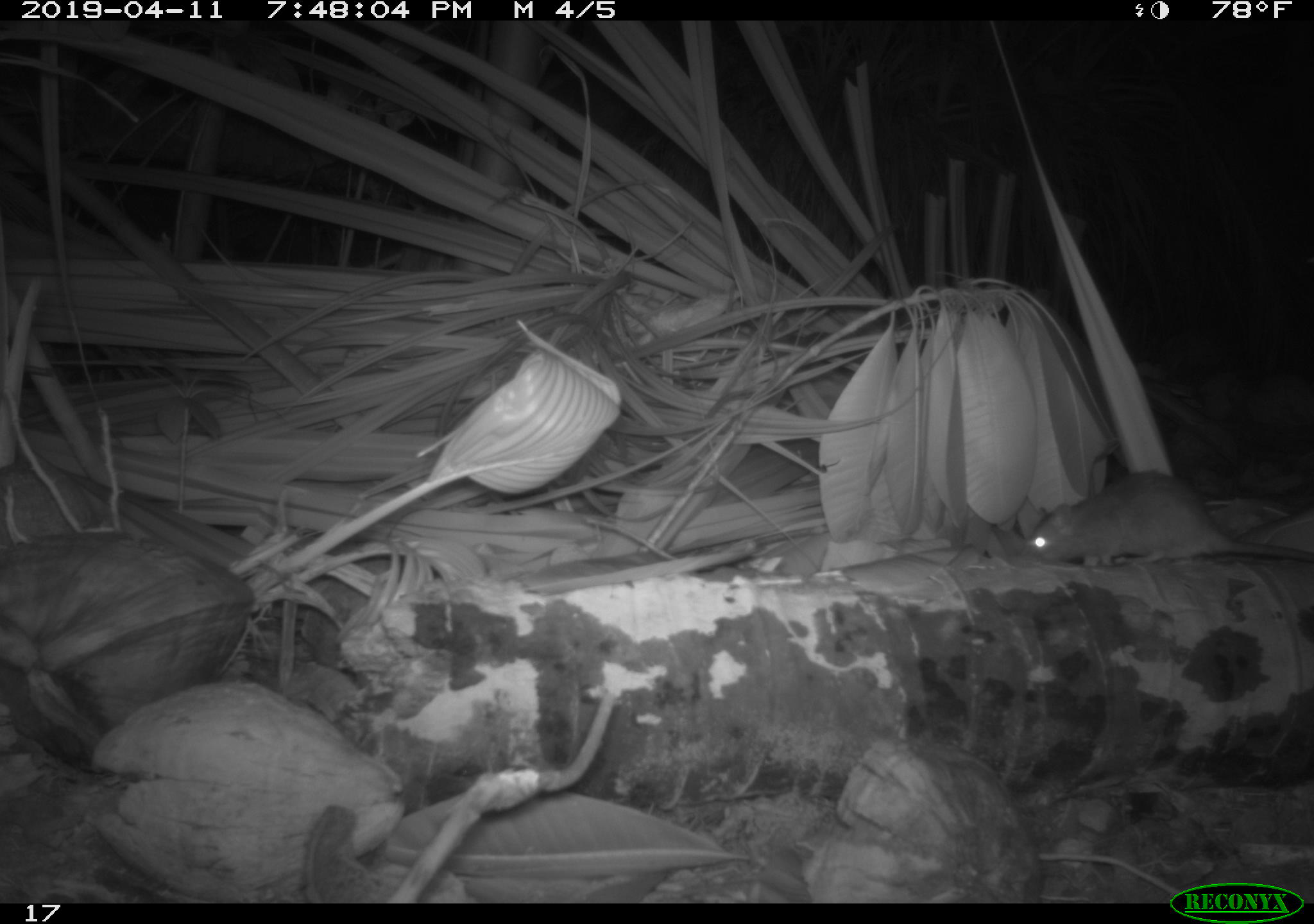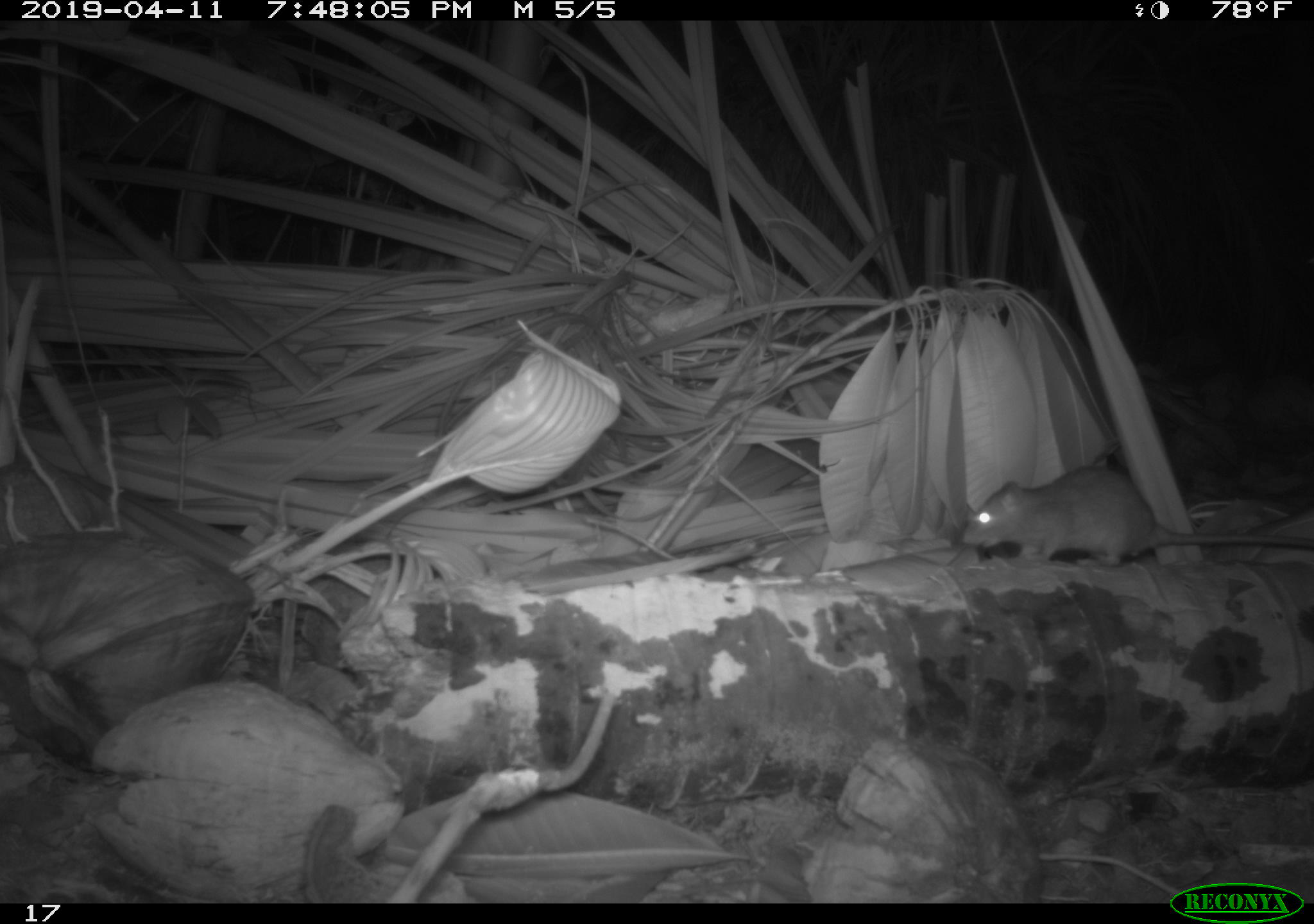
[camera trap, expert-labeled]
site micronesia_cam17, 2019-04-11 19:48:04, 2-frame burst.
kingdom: Animalia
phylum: Chordata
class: Mammalia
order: Rodentia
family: Muridae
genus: Rattus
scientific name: Rattus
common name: rat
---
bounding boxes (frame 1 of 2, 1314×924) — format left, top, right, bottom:
rat: 1025, 468, 1308, 574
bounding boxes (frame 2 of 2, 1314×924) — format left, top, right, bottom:
rat: 958, 466, 1311, 569